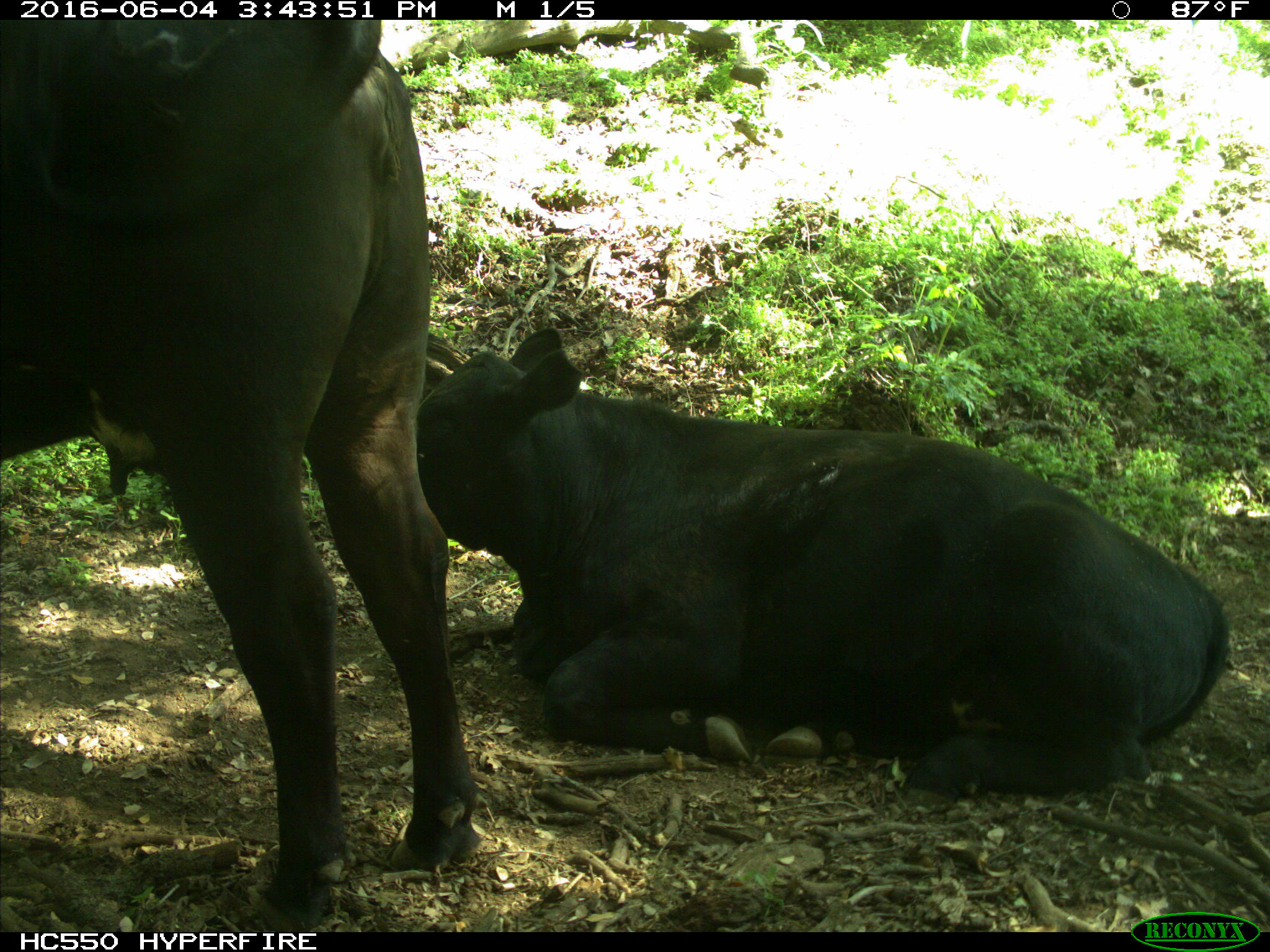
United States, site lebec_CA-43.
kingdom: Animalia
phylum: Chordata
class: Mammalia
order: Artiodactyla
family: Bovidae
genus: Bos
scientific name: Bos taurus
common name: domestic cow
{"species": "Bos taurus (domestic cow)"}